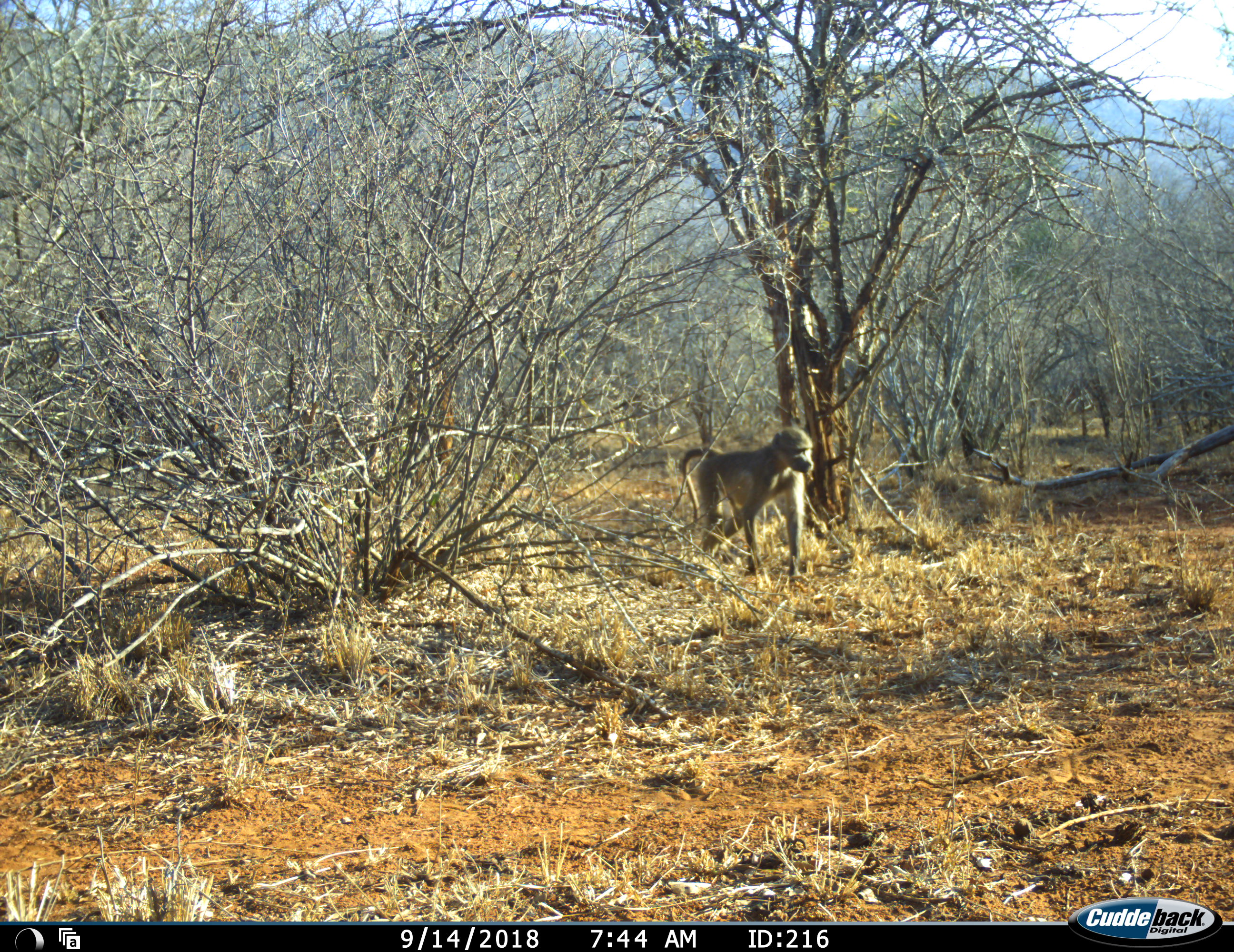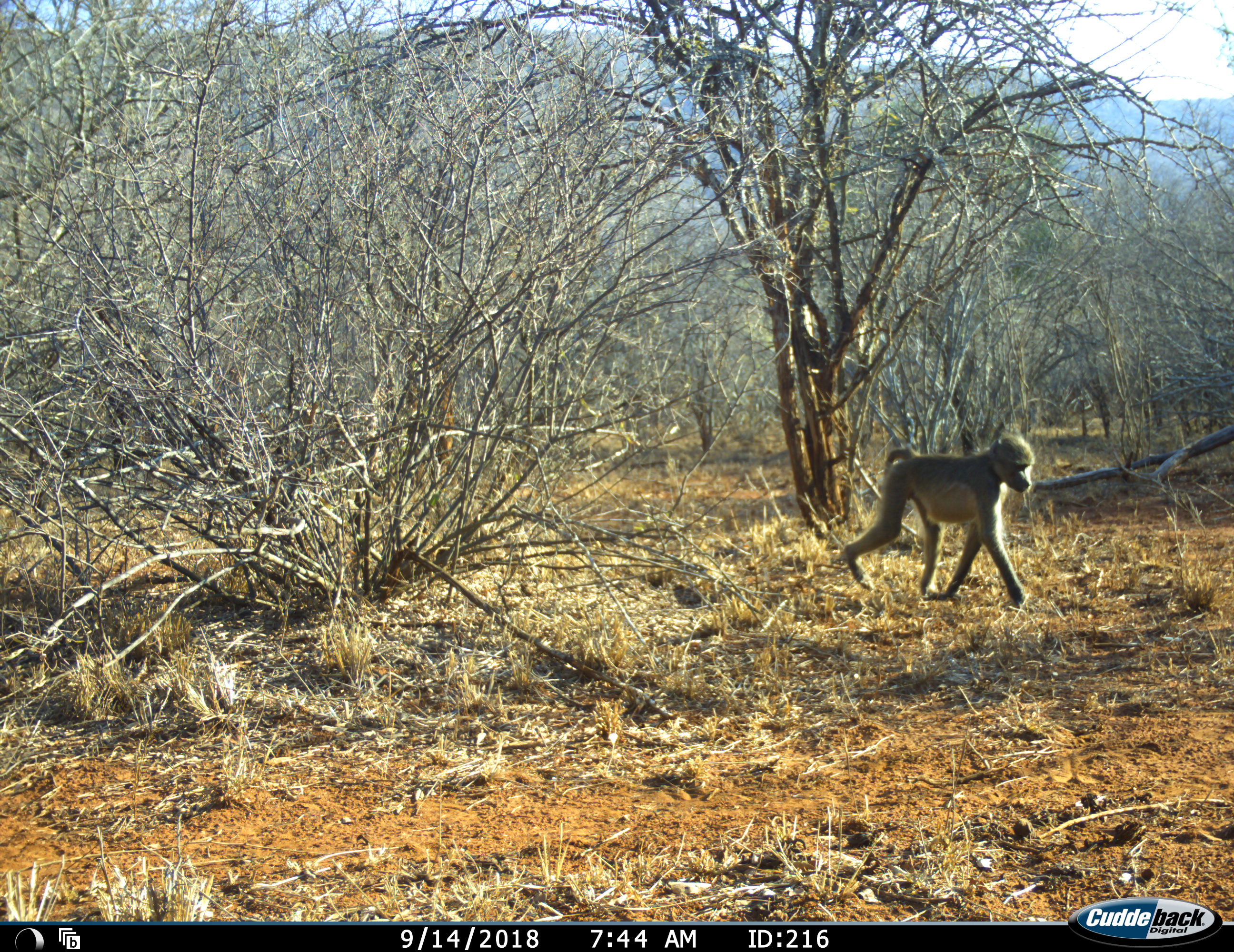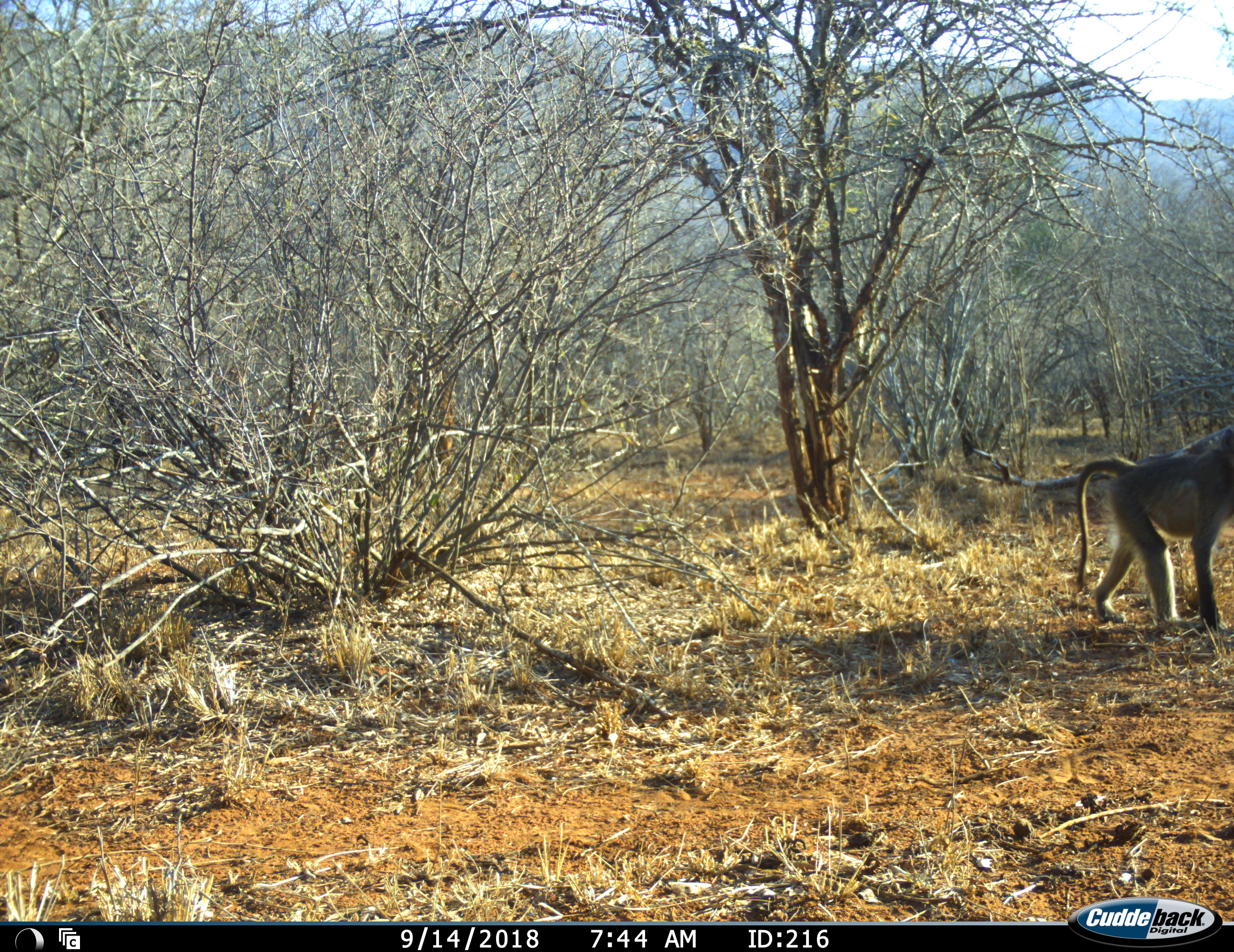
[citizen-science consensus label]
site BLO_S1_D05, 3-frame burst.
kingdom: Animalia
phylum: Chordata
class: Mammalia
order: Primates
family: Cercopithecidae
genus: Papio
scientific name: Papio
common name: baboon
Baboon (Papio), count 1. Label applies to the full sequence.